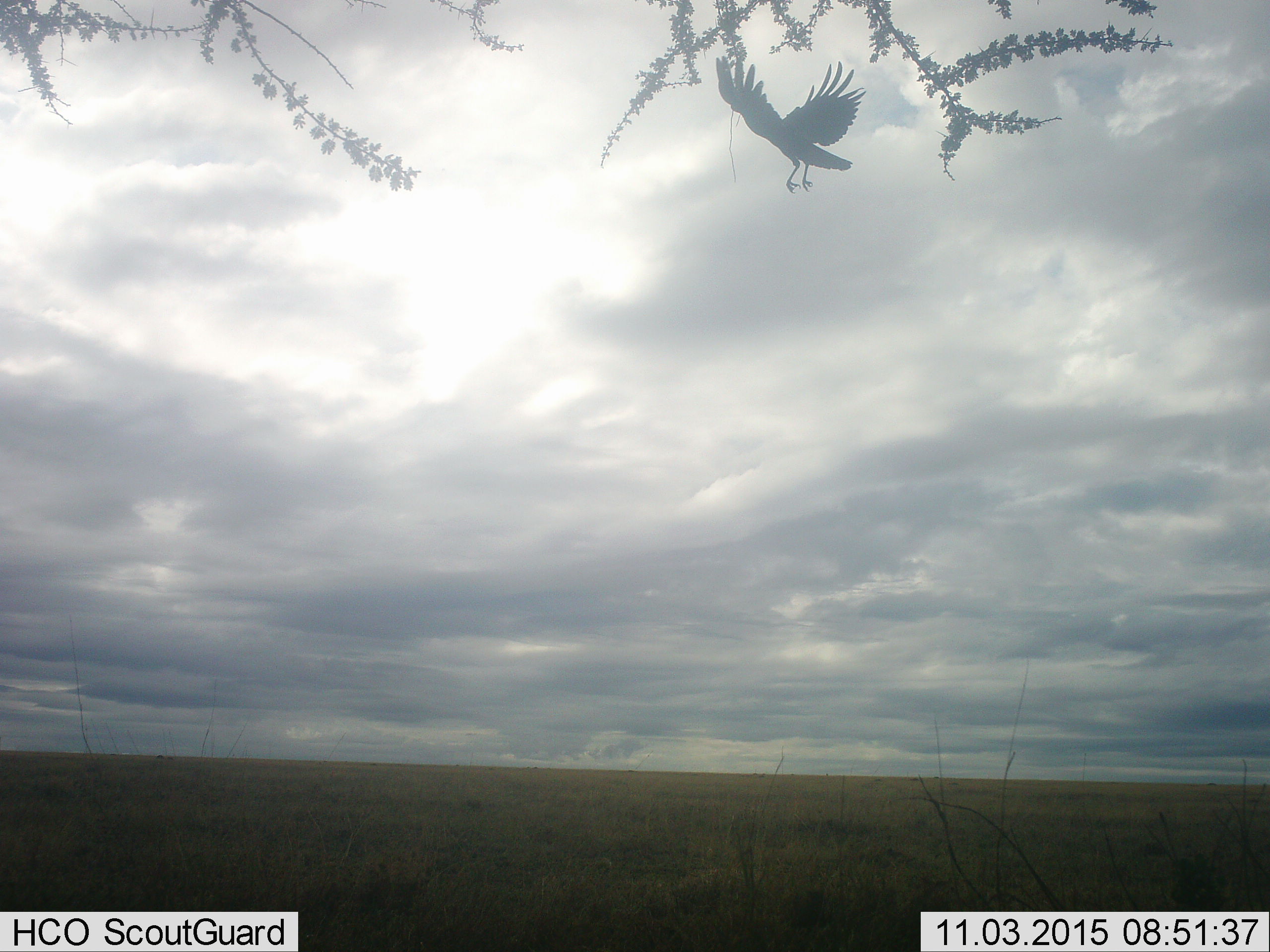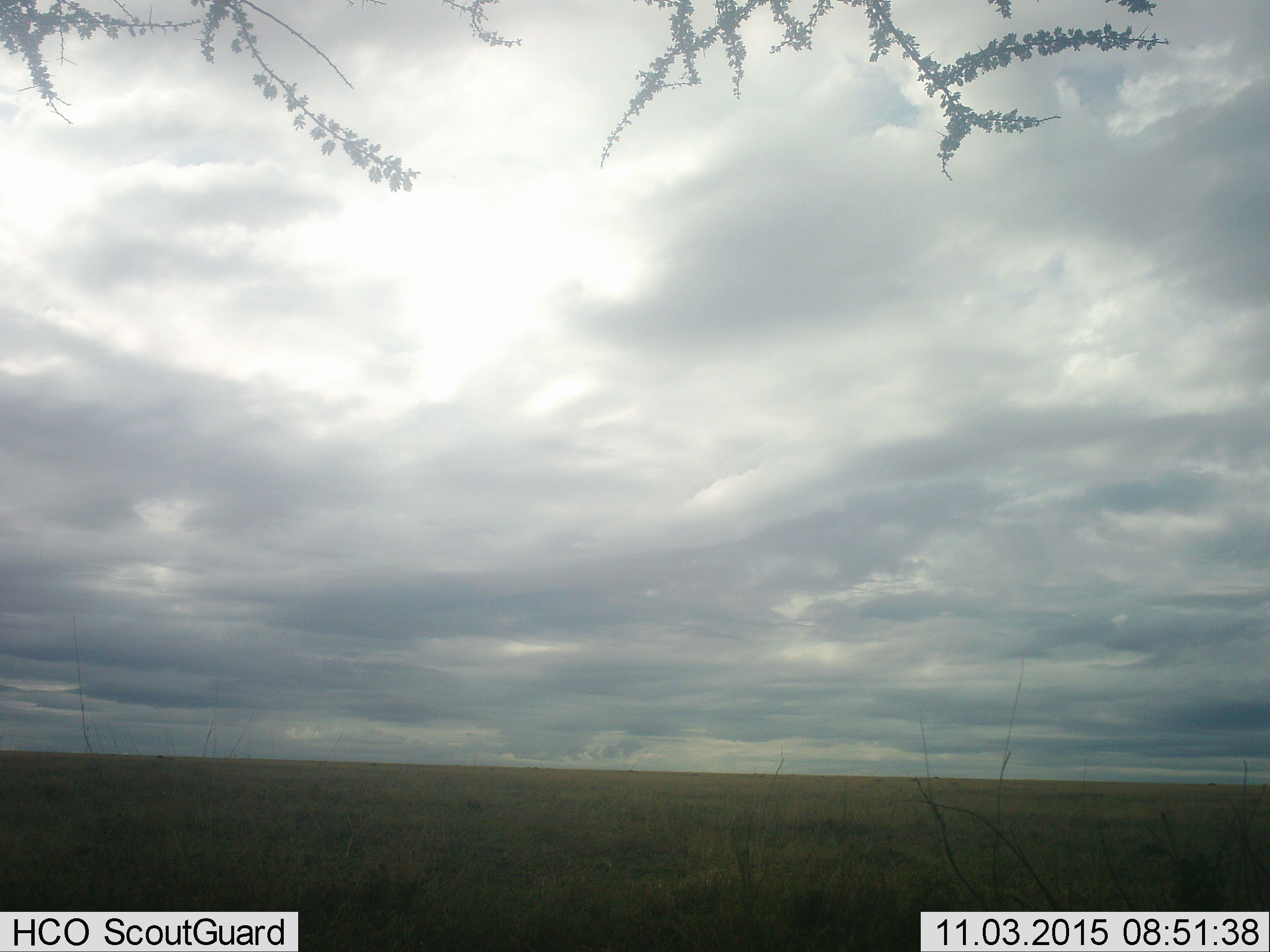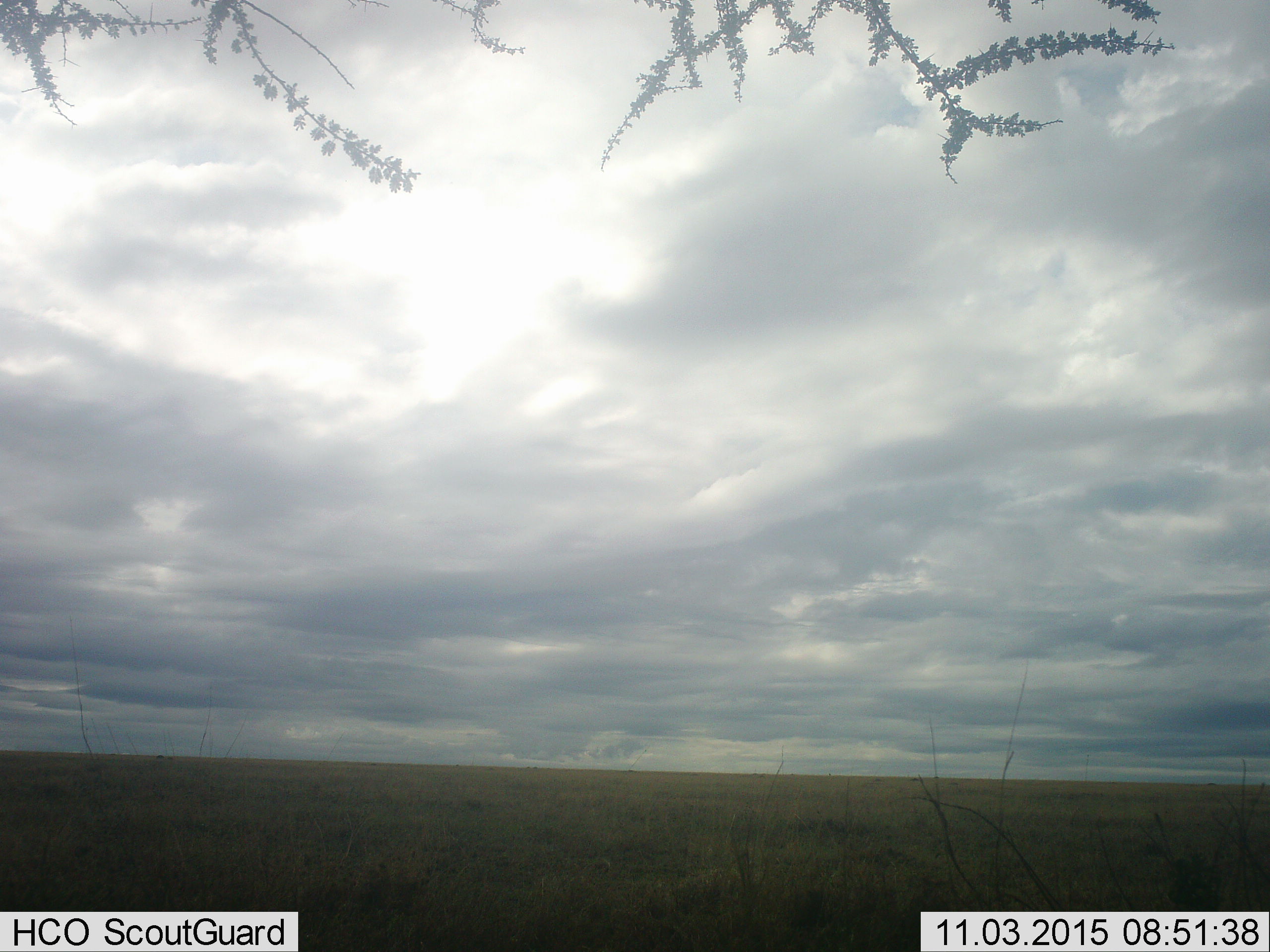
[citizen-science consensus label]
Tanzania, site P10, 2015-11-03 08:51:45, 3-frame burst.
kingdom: Animalia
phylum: Chordata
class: Aves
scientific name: Aves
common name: bird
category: otherbird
Otherbird (bird) (Aves), count 1. Behavior (volunteer vote fractions): standing 0%, resting 0%, moving 100%, interacting 0%. Young present (vote fraction): 0%. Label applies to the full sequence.